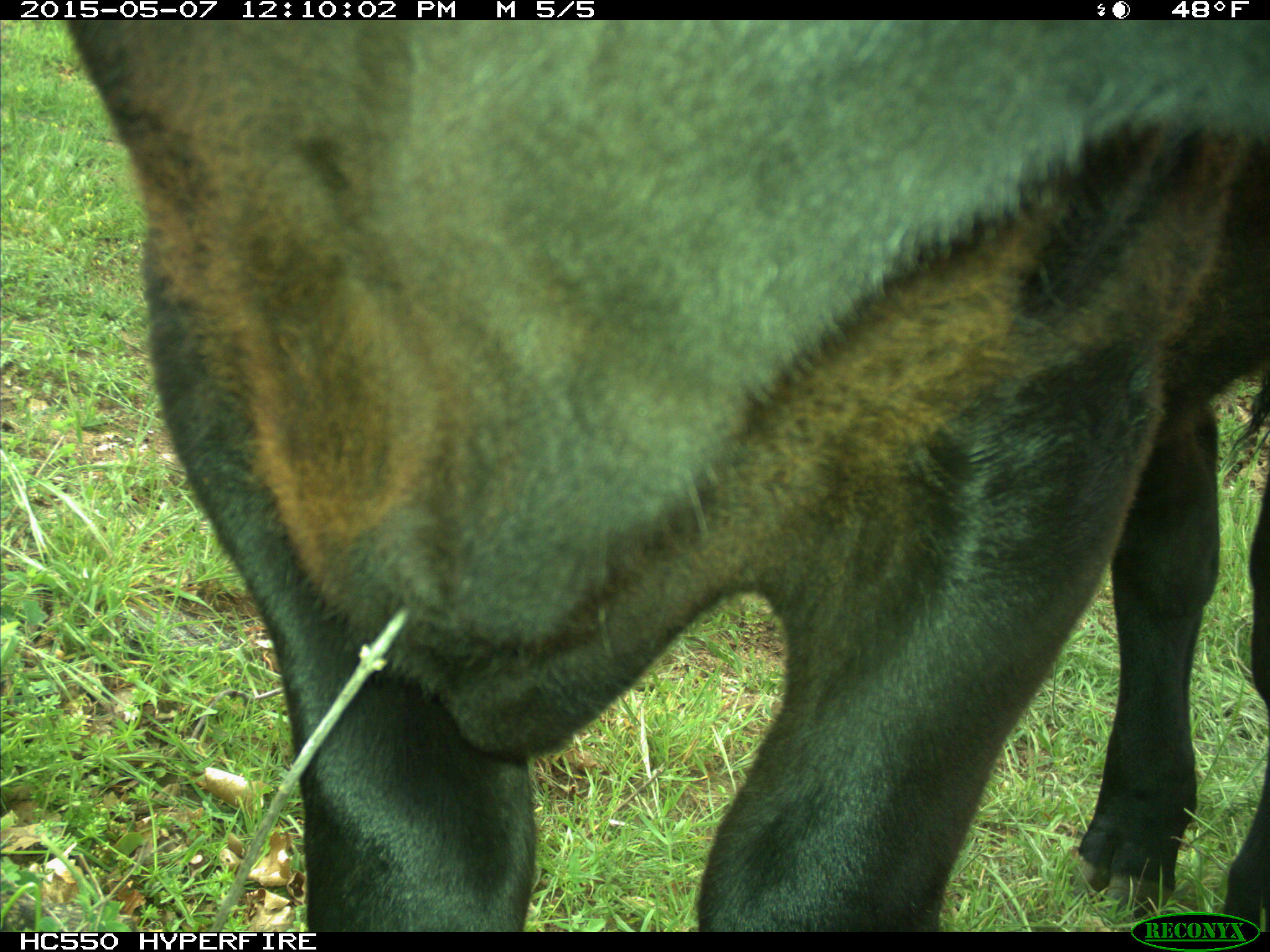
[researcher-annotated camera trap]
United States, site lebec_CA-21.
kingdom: Animalia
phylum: Chordata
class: Mammalia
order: Artiodactyla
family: Bovidae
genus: Bos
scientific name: Bos taurus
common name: domestic cow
Bos taurus (domestic cow).